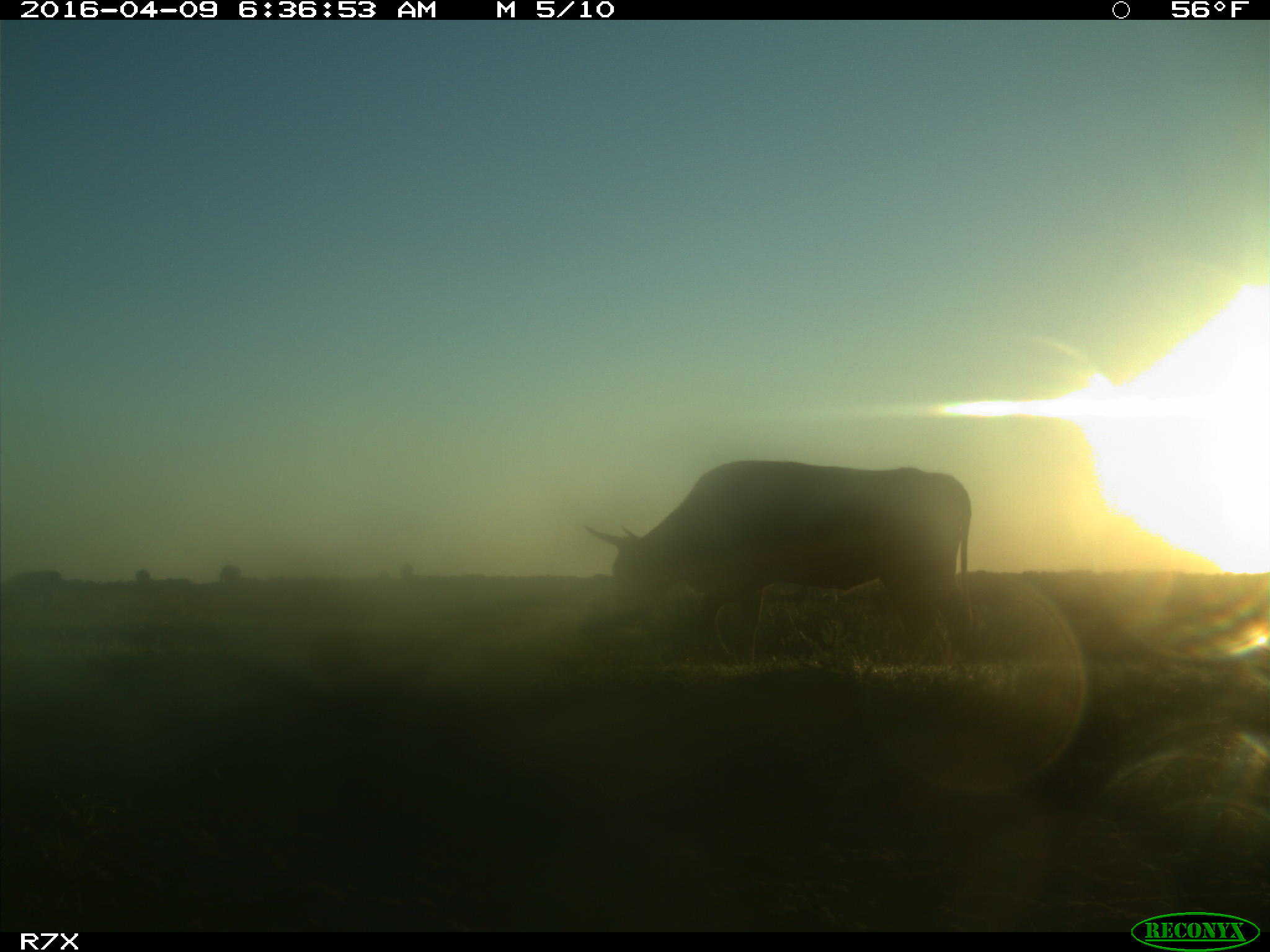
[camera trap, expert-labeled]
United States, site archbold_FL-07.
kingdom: Animalia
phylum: Chordata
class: Mammalia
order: Artiodactyla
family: Bovidae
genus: Bos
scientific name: Bos taurus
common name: domestic cow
Bos taurus (domestic cow).